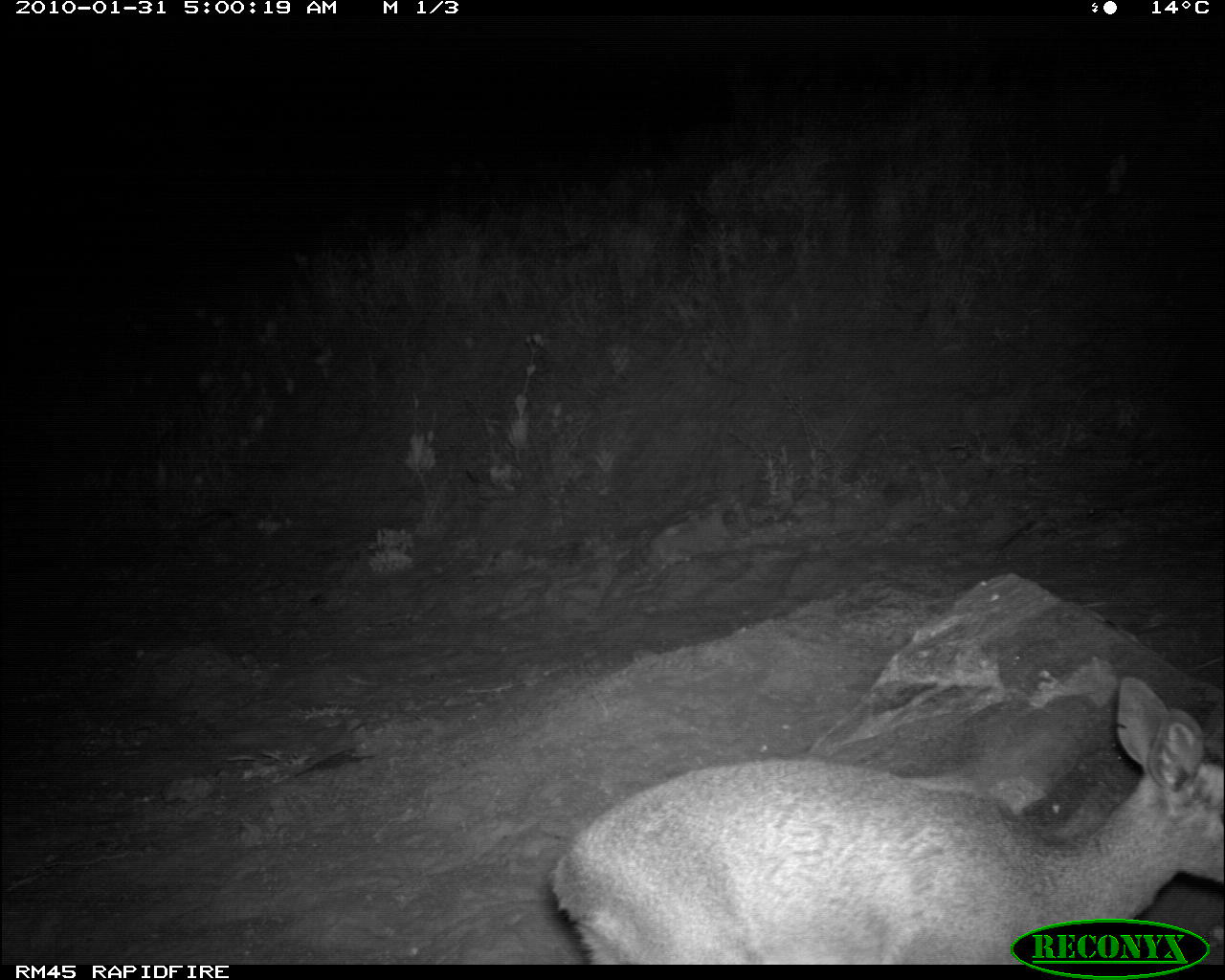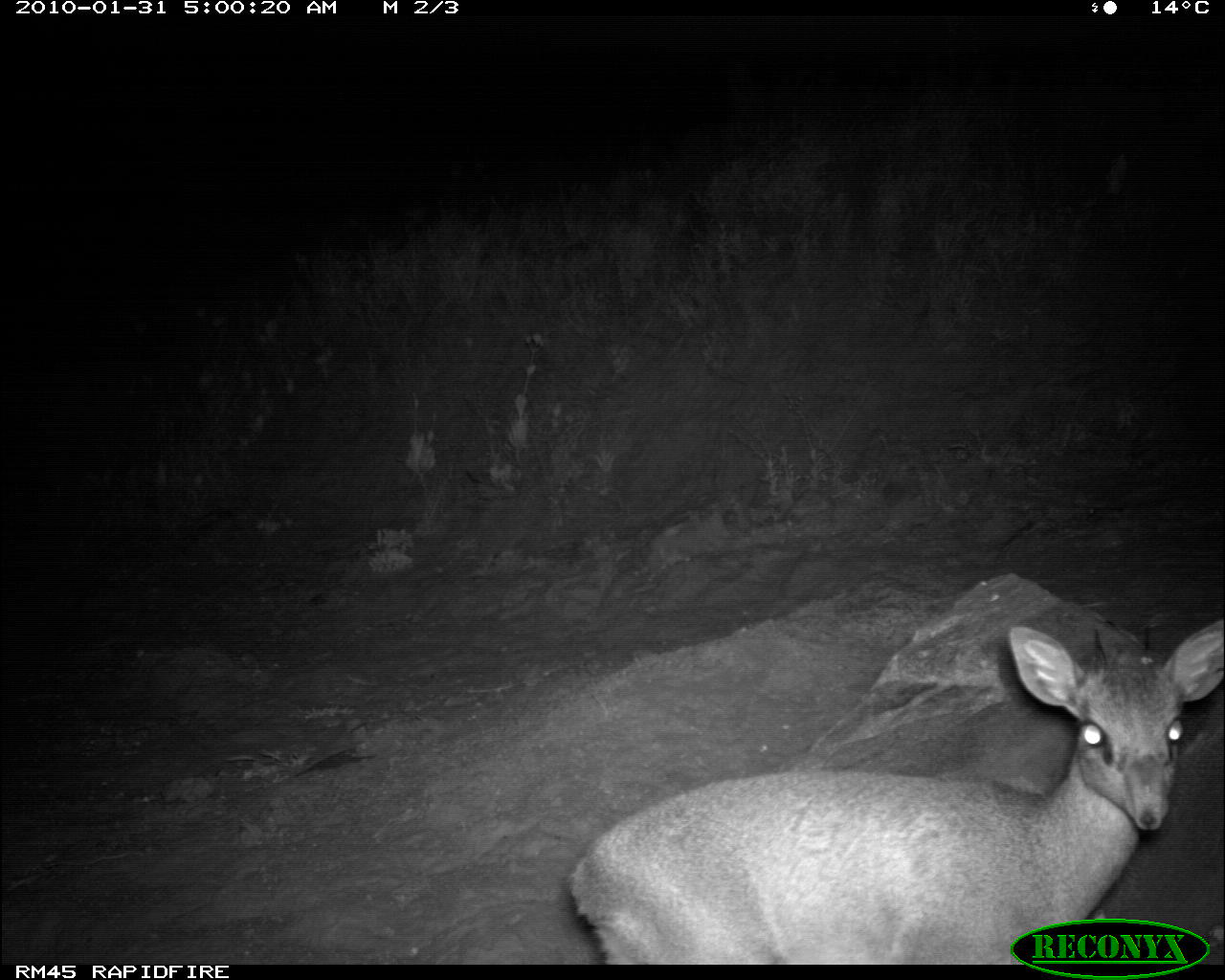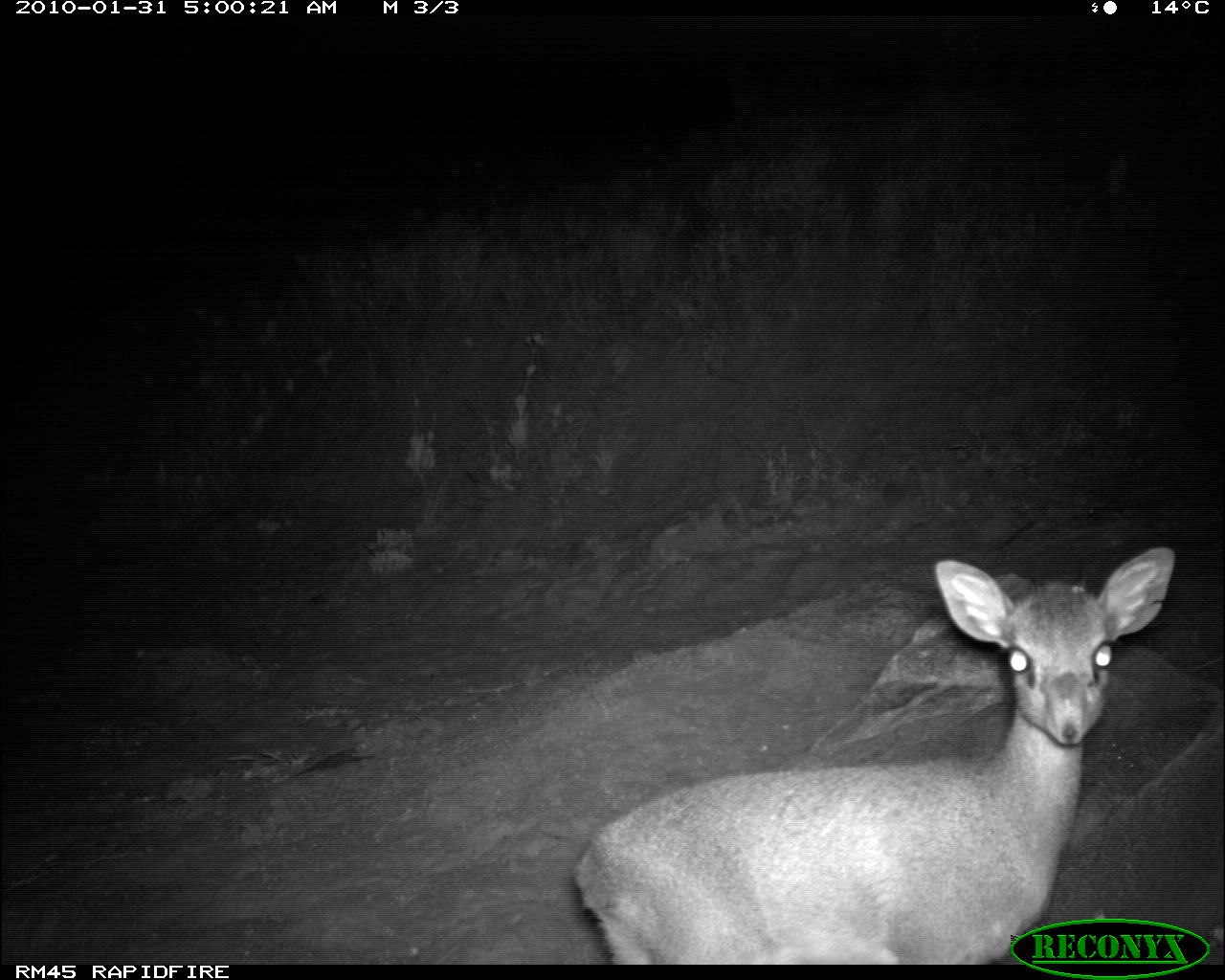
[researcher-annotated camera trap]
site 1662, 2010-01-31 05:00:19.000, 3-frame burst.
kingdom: Animalia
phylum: Chordata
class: Mammalia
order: Artiodactyla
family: Bovidae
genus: Madoqua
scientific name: Madoqua guentheri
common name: günther's dik-dik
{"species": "Madoqua guentheri (günther's dik-dik)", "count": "1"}